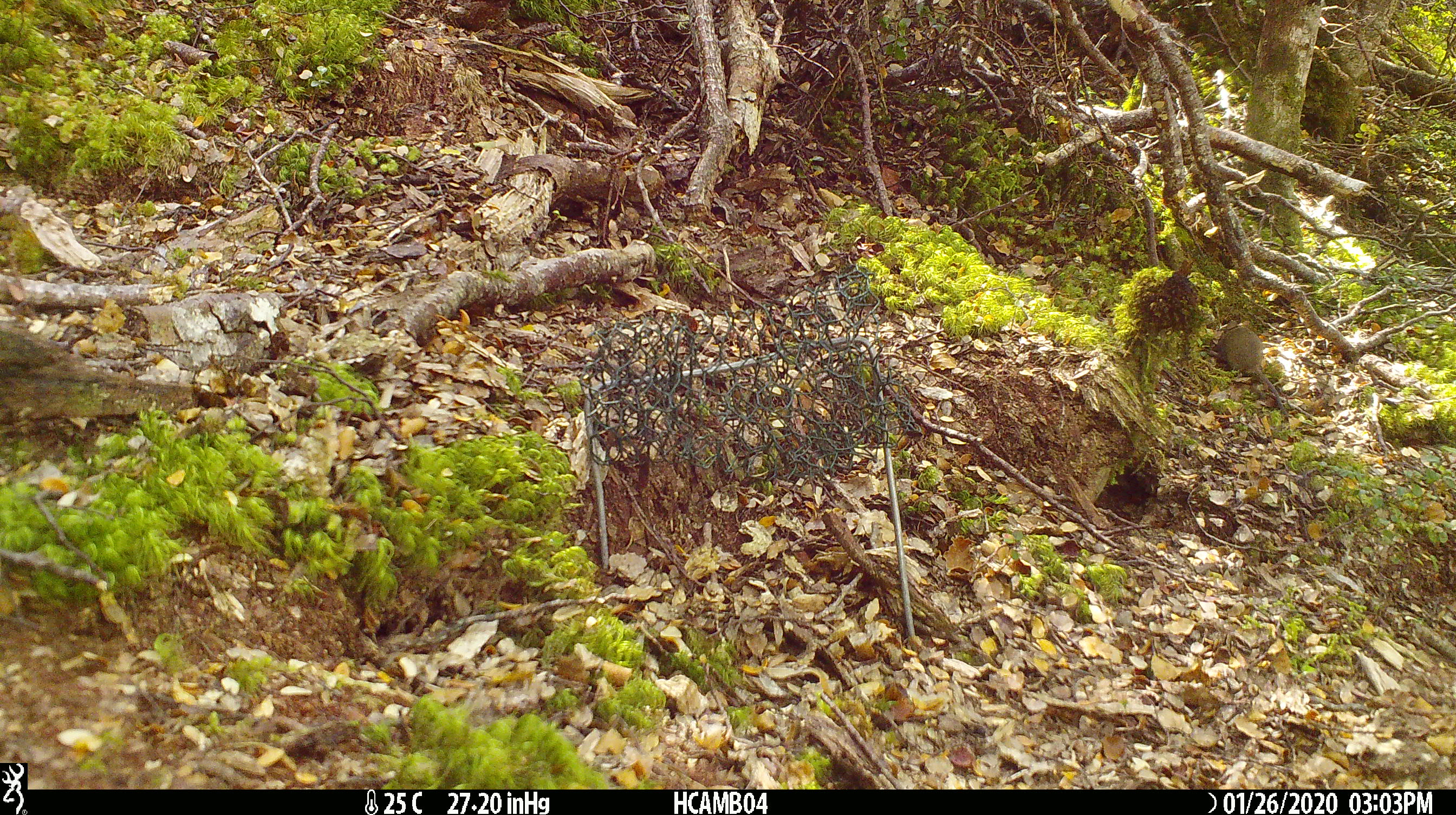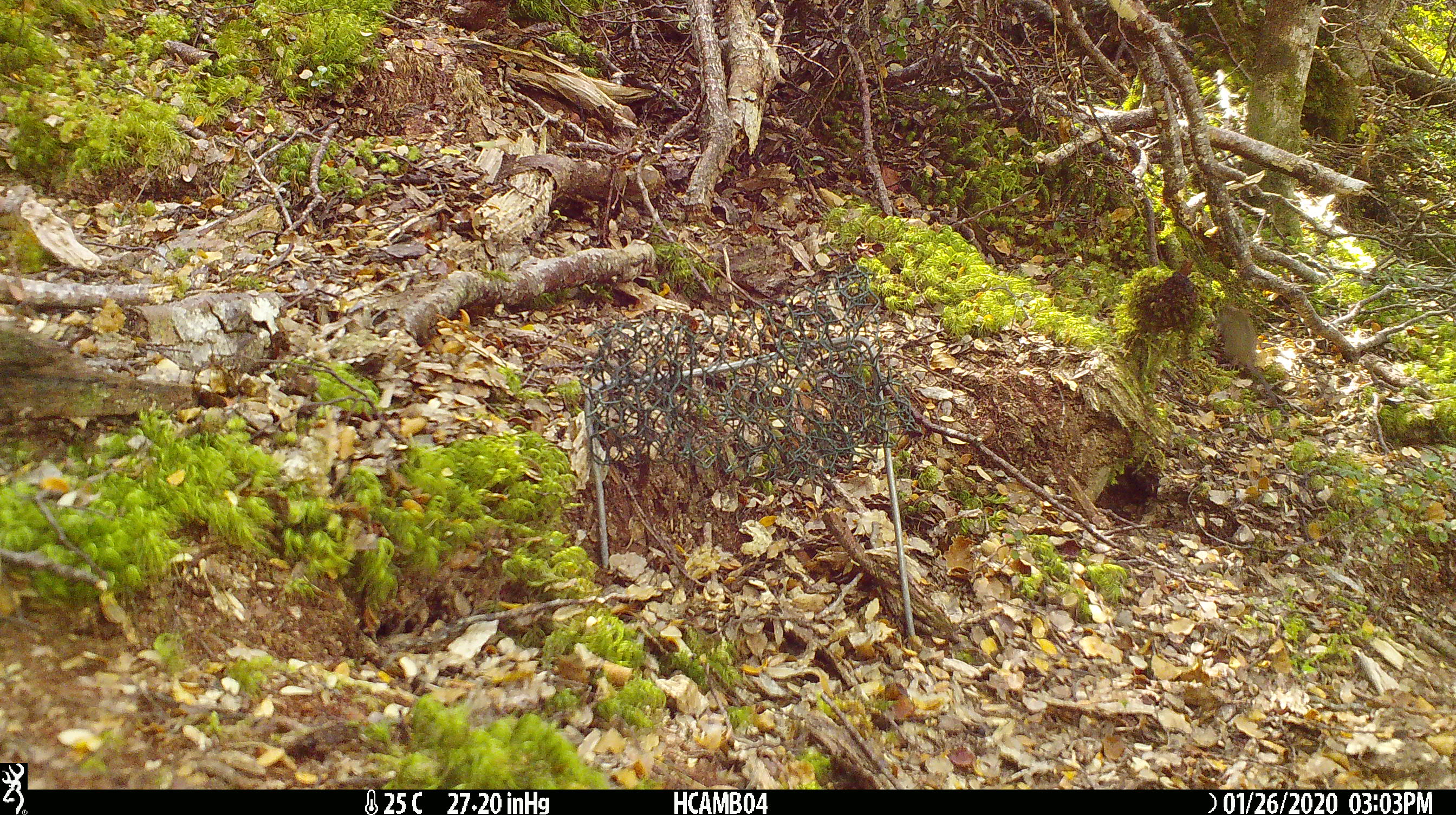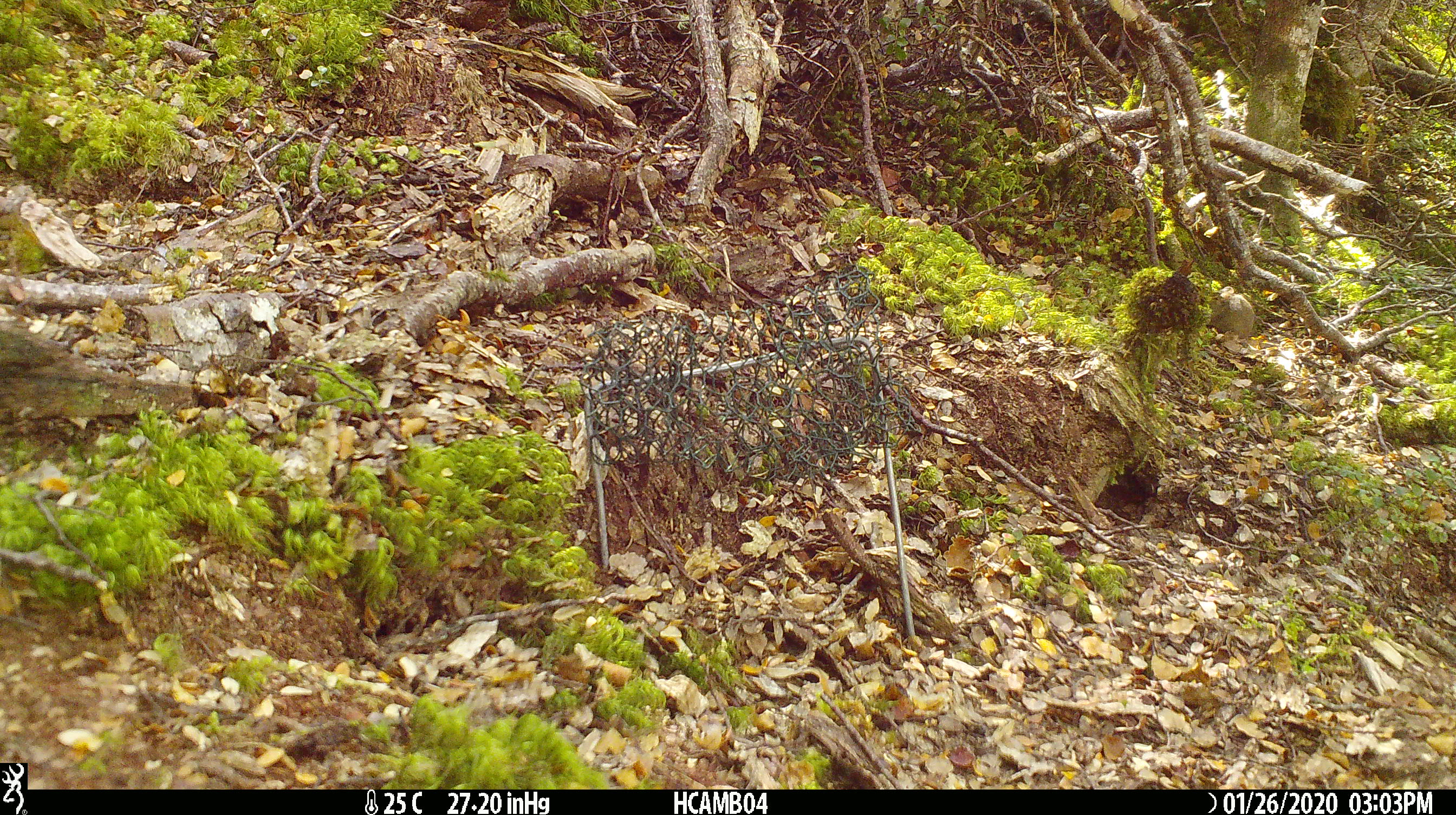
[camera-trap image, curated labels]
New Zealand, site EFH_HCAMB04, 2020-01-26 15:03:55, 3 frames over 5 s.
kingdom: Animalia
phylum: Chordata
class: Mammalia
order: Rodentia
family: Muridae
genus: Mus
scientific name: Mus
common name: mouse